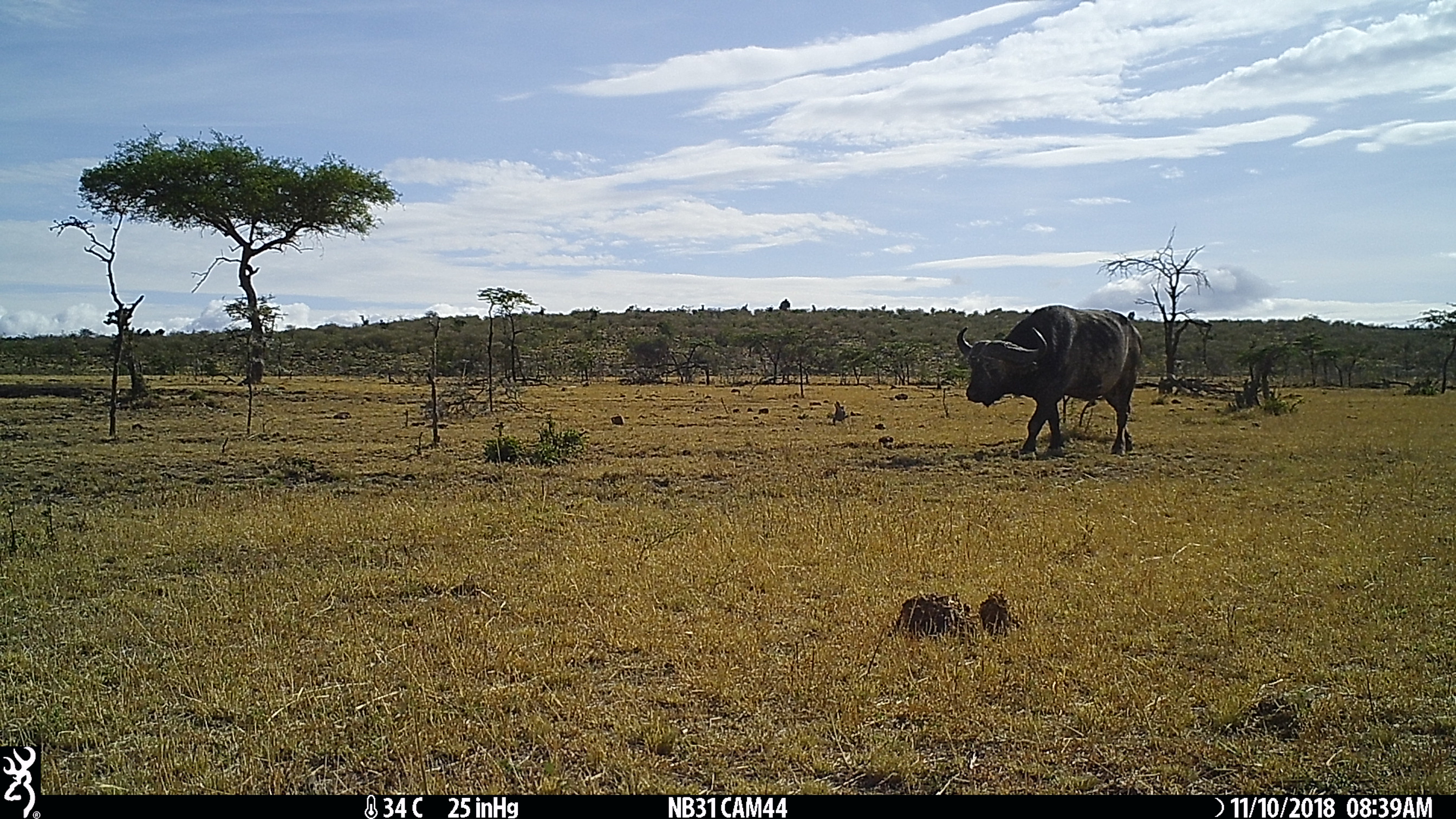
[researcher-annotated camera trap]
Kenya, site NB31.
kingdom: Animalia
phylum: Chordata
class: Mammalia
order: Artiodactyla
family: Bovidae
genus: Syncerus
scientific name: Syncerus caffer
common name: buffalo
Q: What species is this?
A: Buffalo (Syncerus caffer).